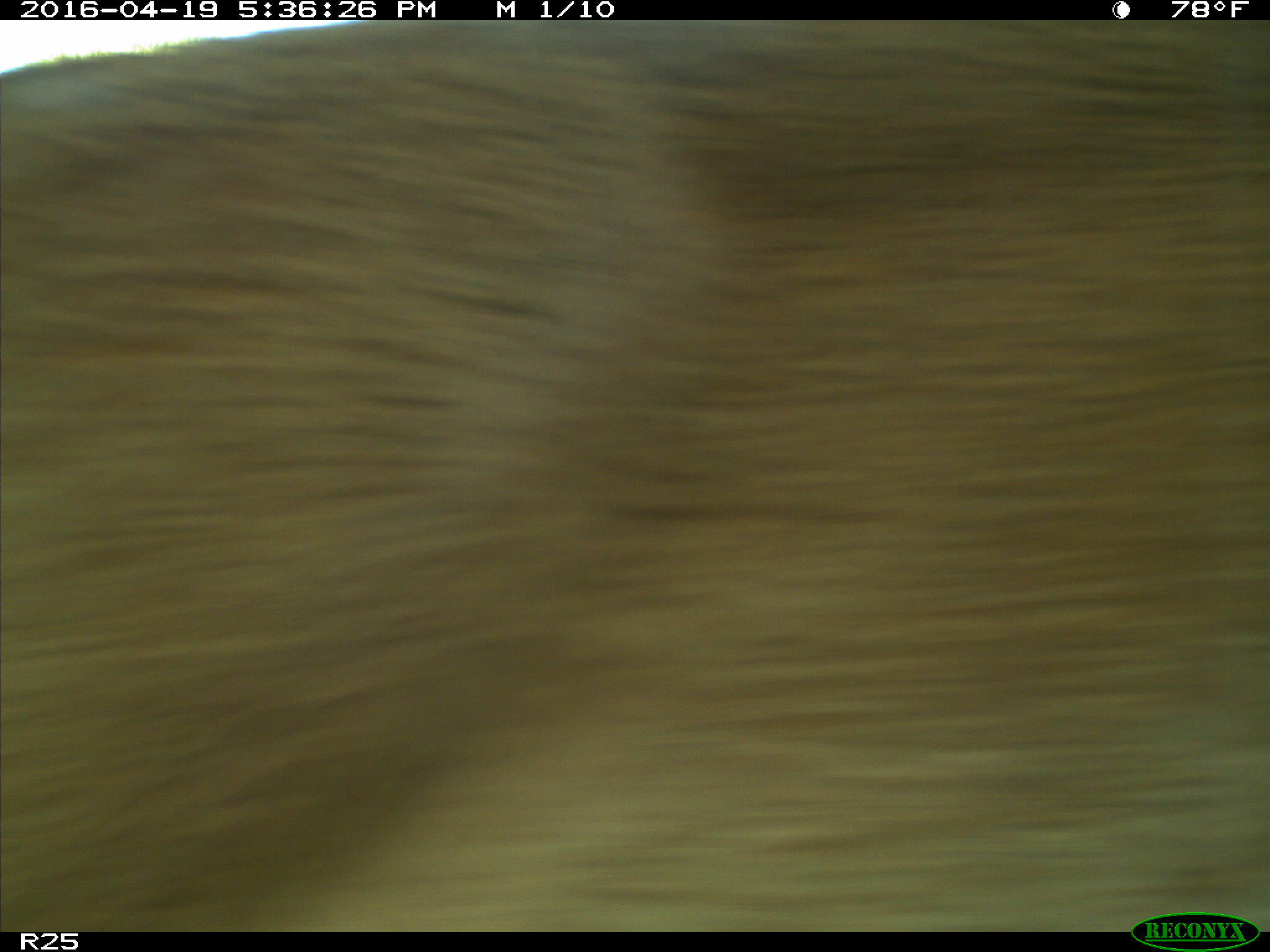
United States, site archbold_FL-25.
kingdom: Animalia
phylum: Chordata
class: Mammalia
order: Artiodactyla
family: Cervidae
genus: Odocoileus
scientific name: Odocoileus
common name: deer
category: unidentified deer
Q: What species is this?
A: Unidentified deer (deer) (Odocoileus).